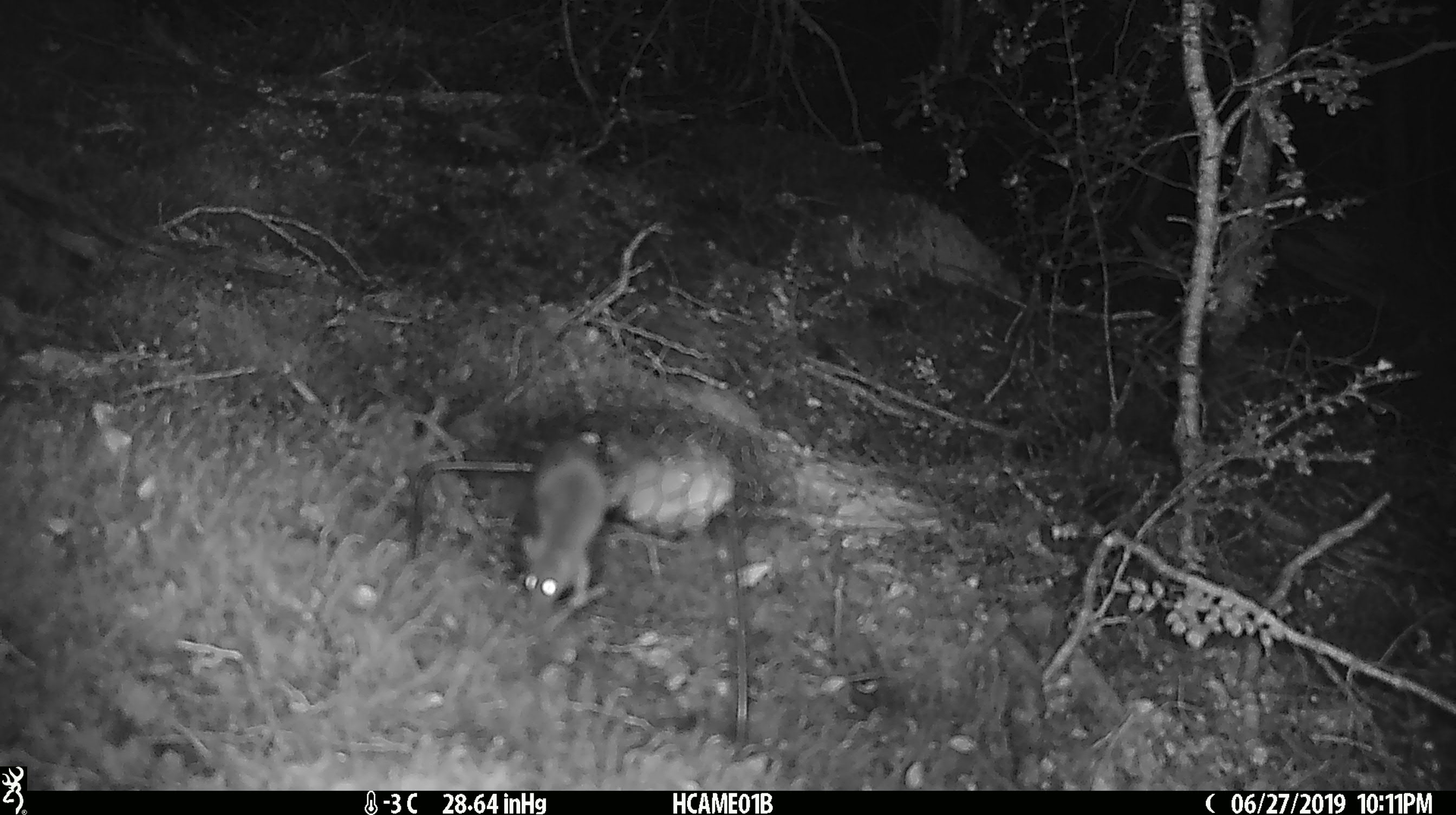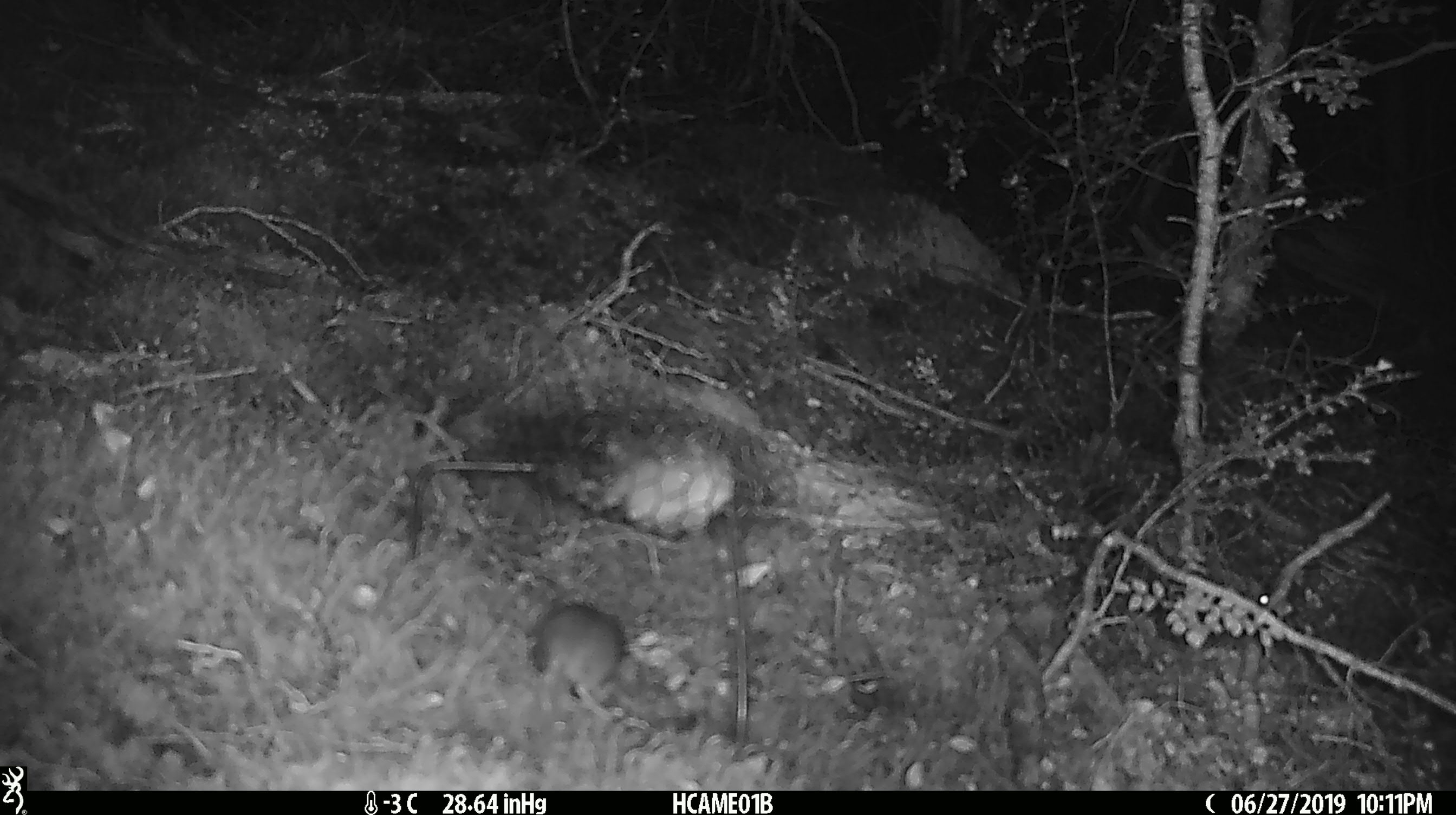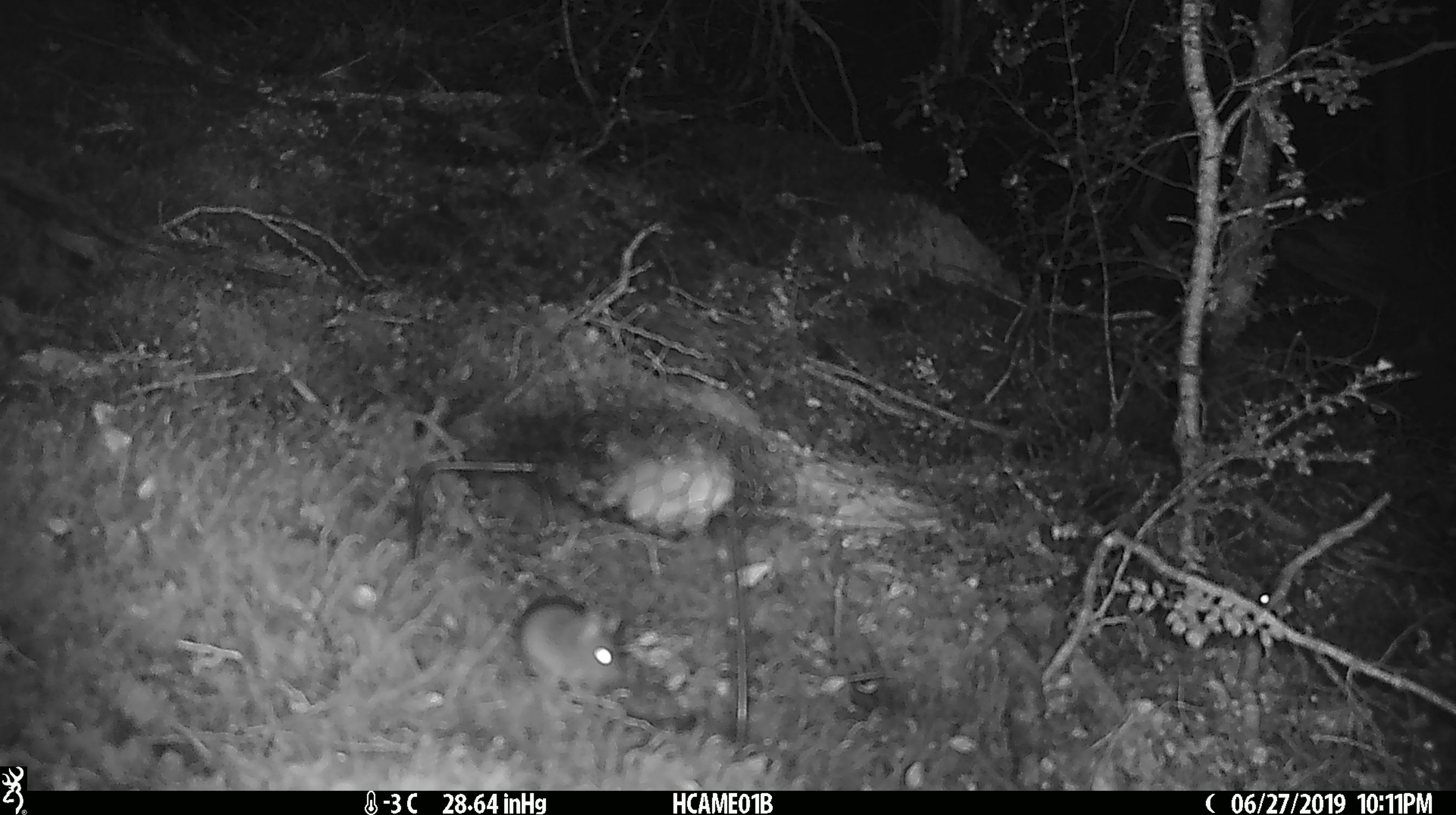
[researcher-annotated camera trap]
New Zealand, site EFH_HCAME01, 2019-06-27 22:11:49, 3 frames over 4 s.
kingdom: Animalia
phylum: Chordata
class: Mammalia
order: Rodentia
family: Muridae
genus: Mus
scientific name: Mus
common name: mouse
Mouse (Mus).